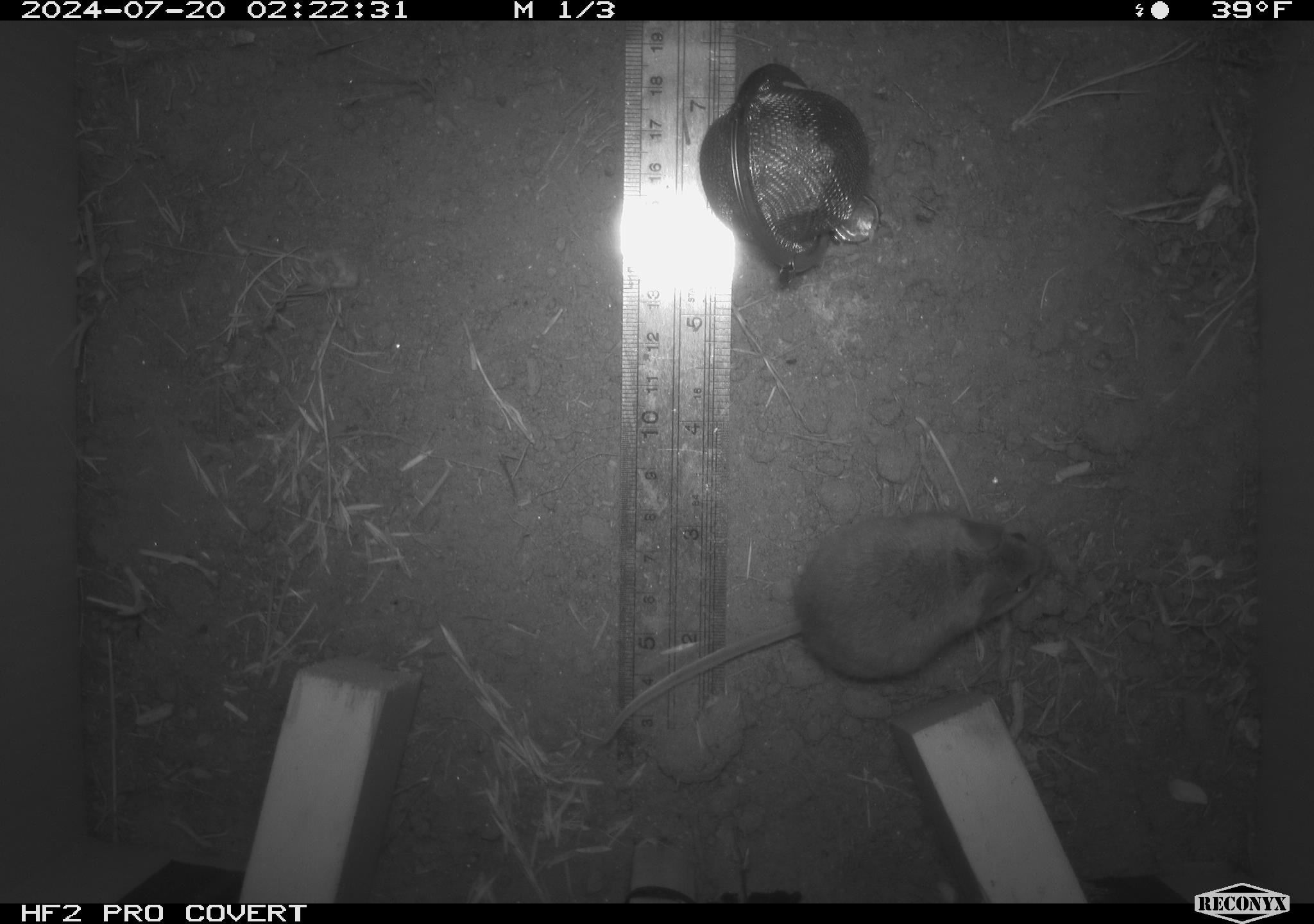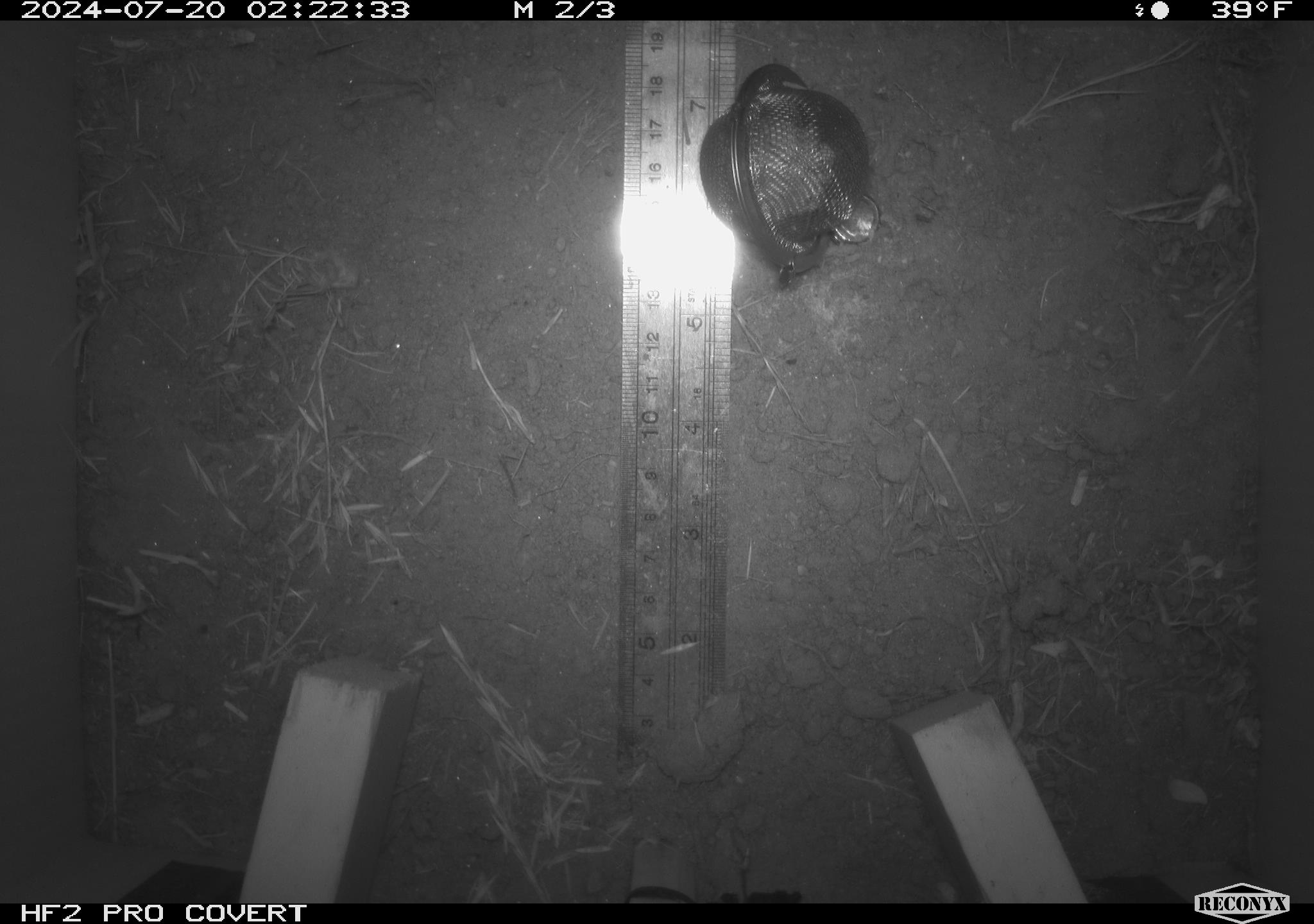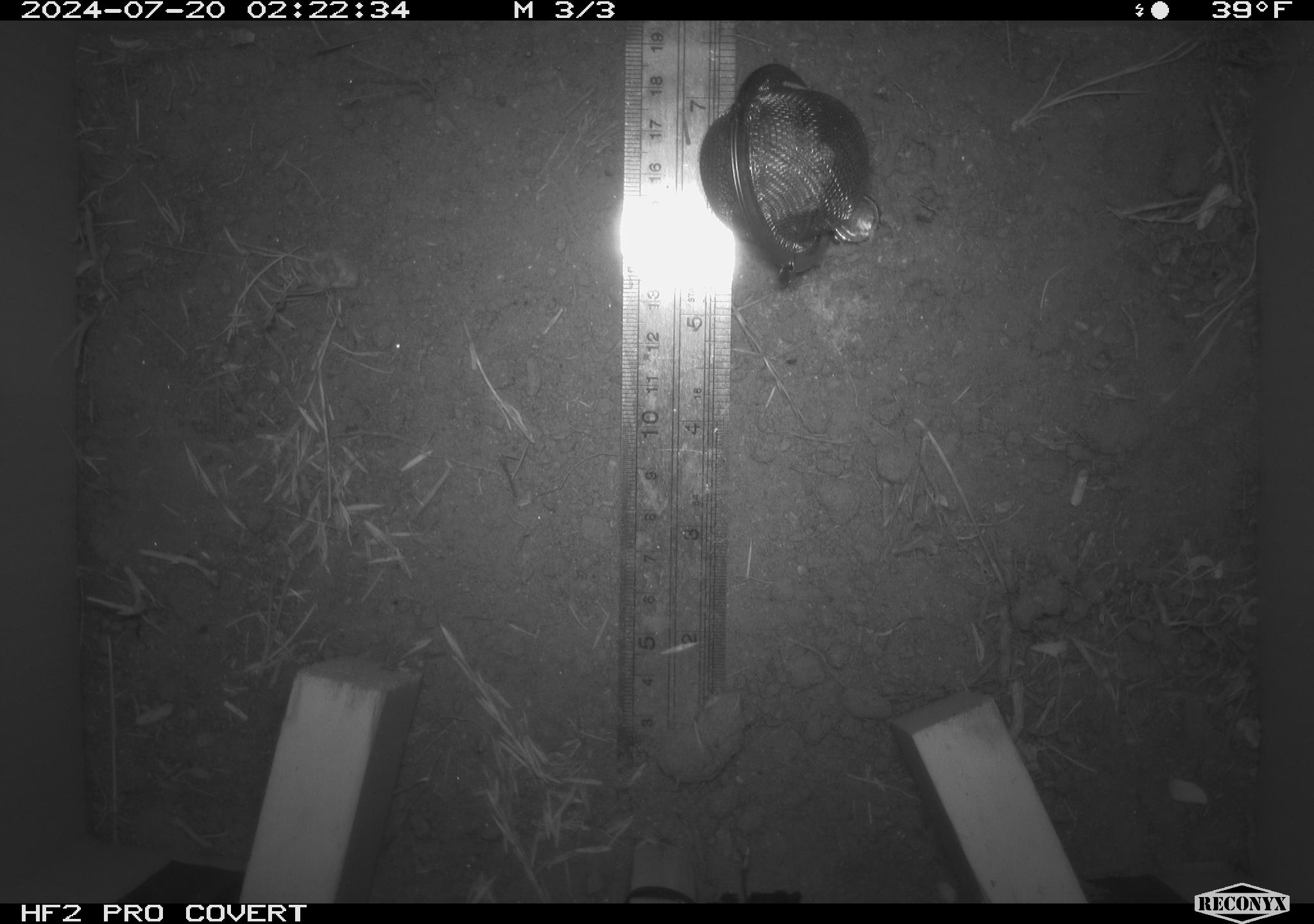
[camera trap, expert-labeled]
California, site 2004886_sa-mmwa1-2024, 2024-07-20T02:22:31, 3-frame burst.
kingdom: Animalia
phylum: Chordata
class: Mammalia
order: Rodentia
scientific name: Rodentia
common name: mouse species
Mouse species (Rodentia).